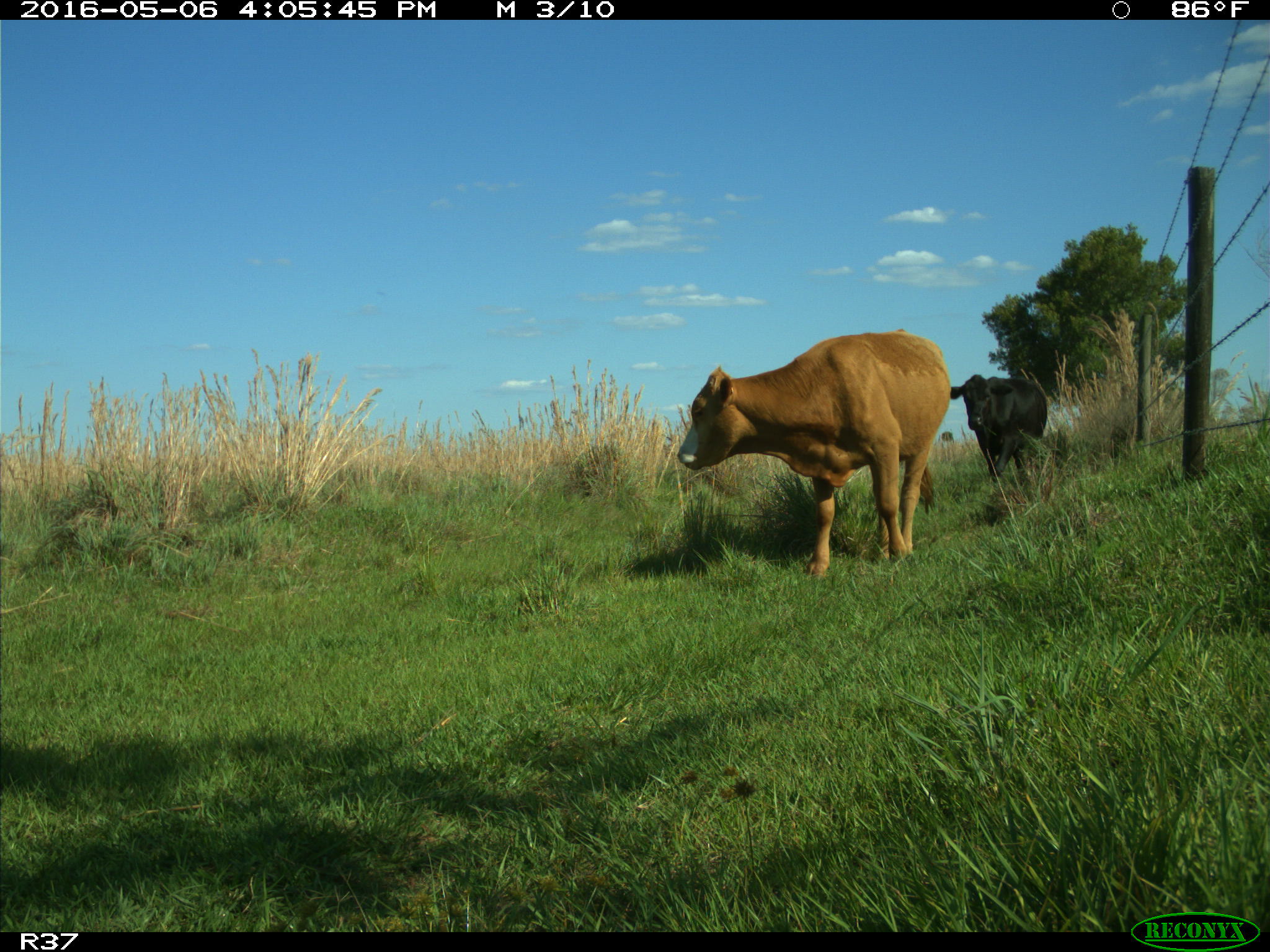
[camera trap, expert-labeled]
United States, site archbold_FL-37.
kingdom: Animalia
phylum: Chordata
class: Mammalia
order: Artiodactyla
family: Bovidae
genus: Bos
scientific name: Bos taurus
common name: domestic cow